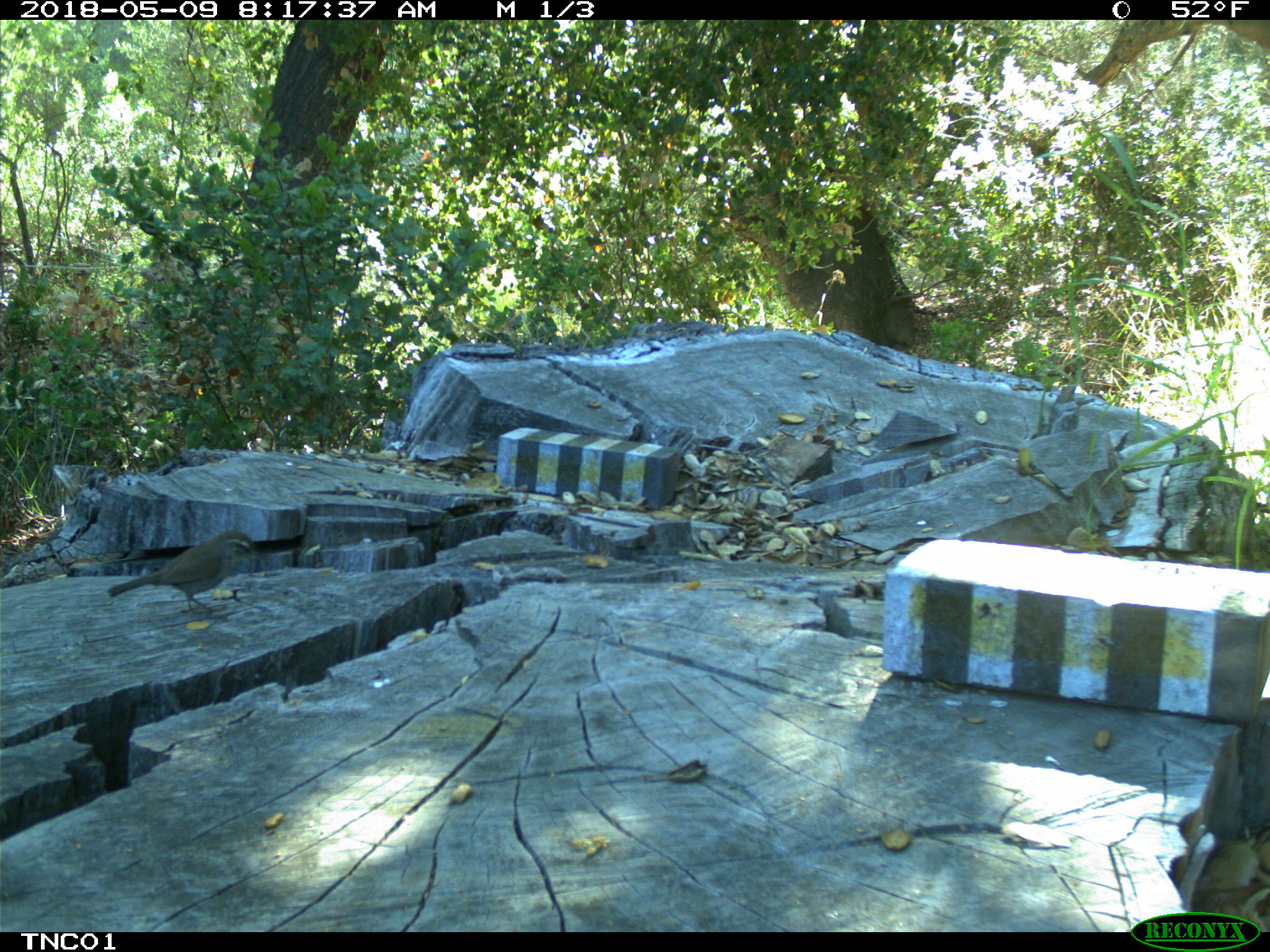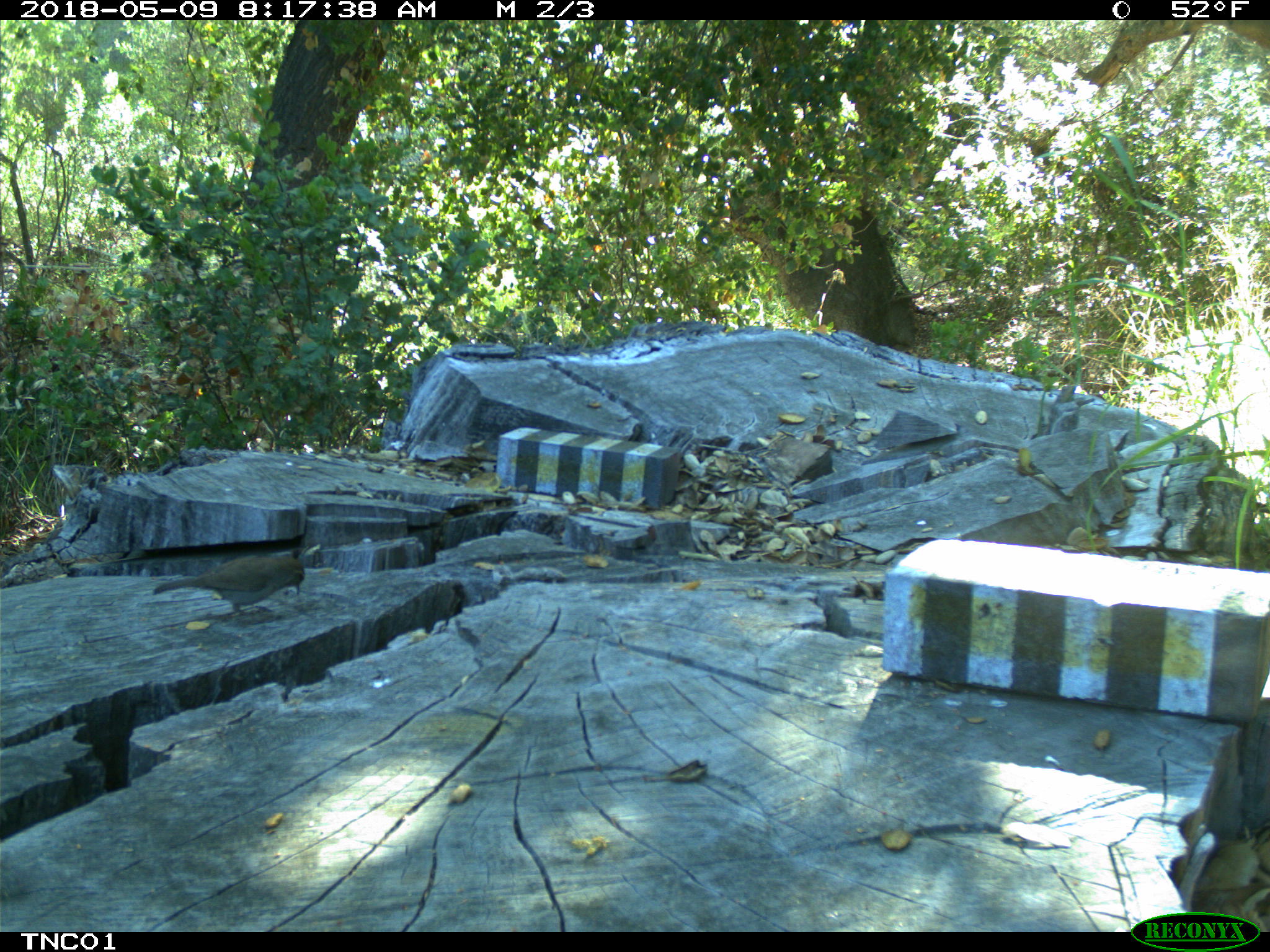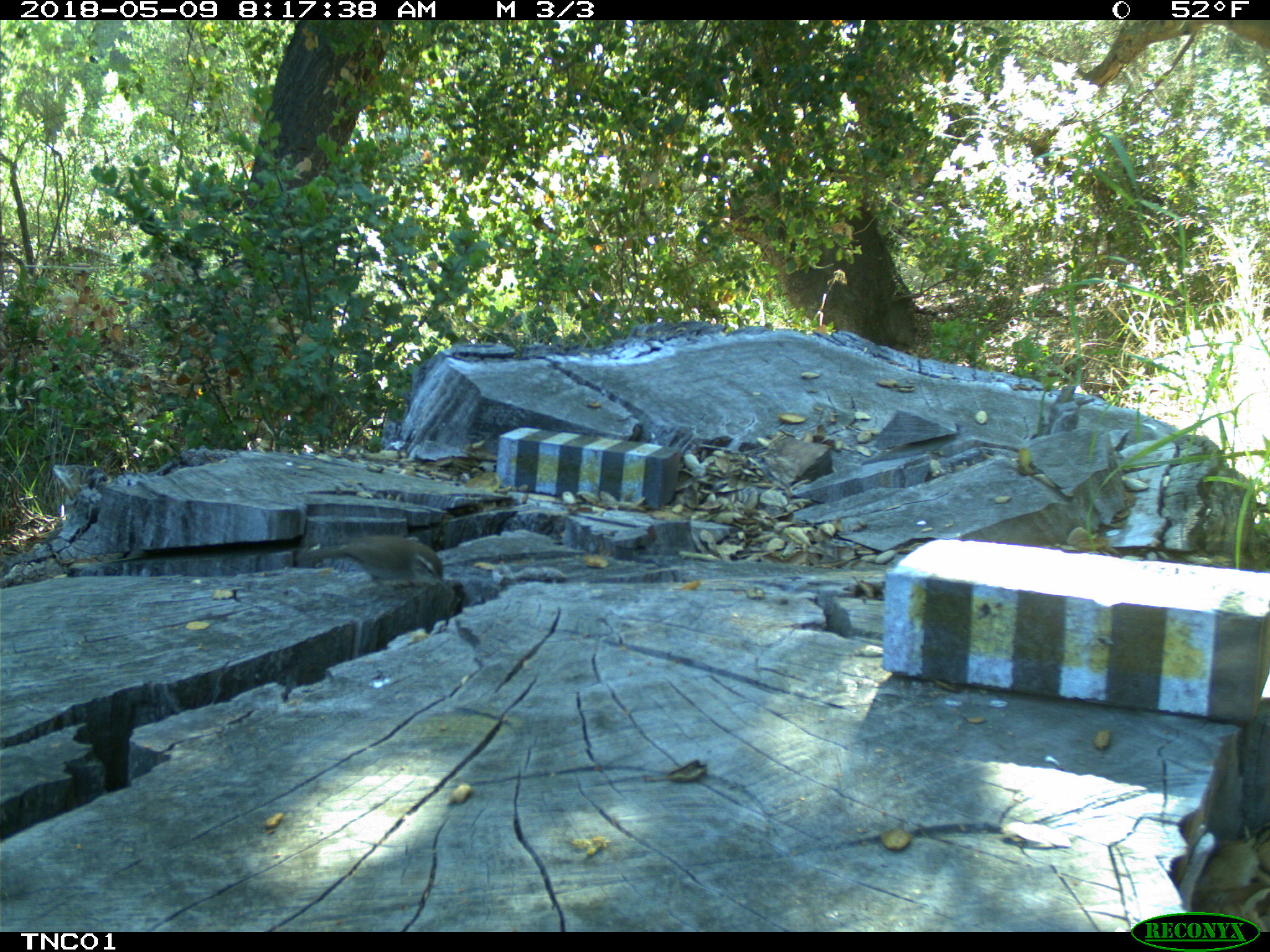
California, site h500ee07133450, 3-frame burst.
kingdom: Animalia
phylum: Chordata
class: Mammalia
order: Rodentia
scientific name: Rodentia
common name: rodent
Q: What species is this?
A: Rodent (Rodentia).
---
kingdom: Animalia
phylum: Chordata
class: Aves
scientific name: Aves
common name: bird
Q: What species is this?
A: Bird (Aves).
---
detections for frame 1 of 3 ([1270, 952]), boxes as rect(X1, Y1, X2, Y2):
rodent: rect(104, 529, 264, 617)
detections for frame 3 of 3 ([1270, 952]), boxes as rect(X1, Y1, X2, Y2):
bird: rect(294, 532, 447, 590)